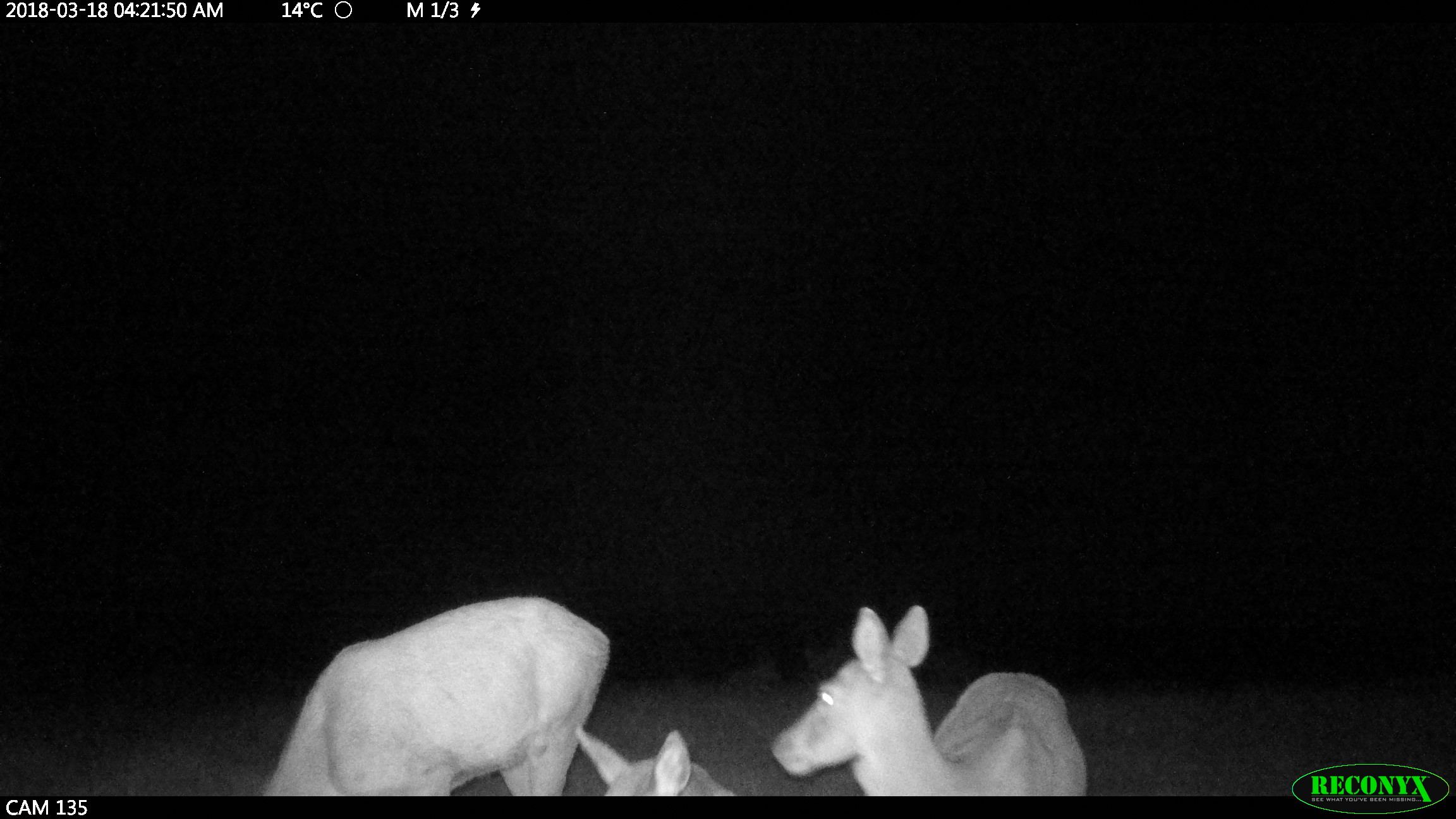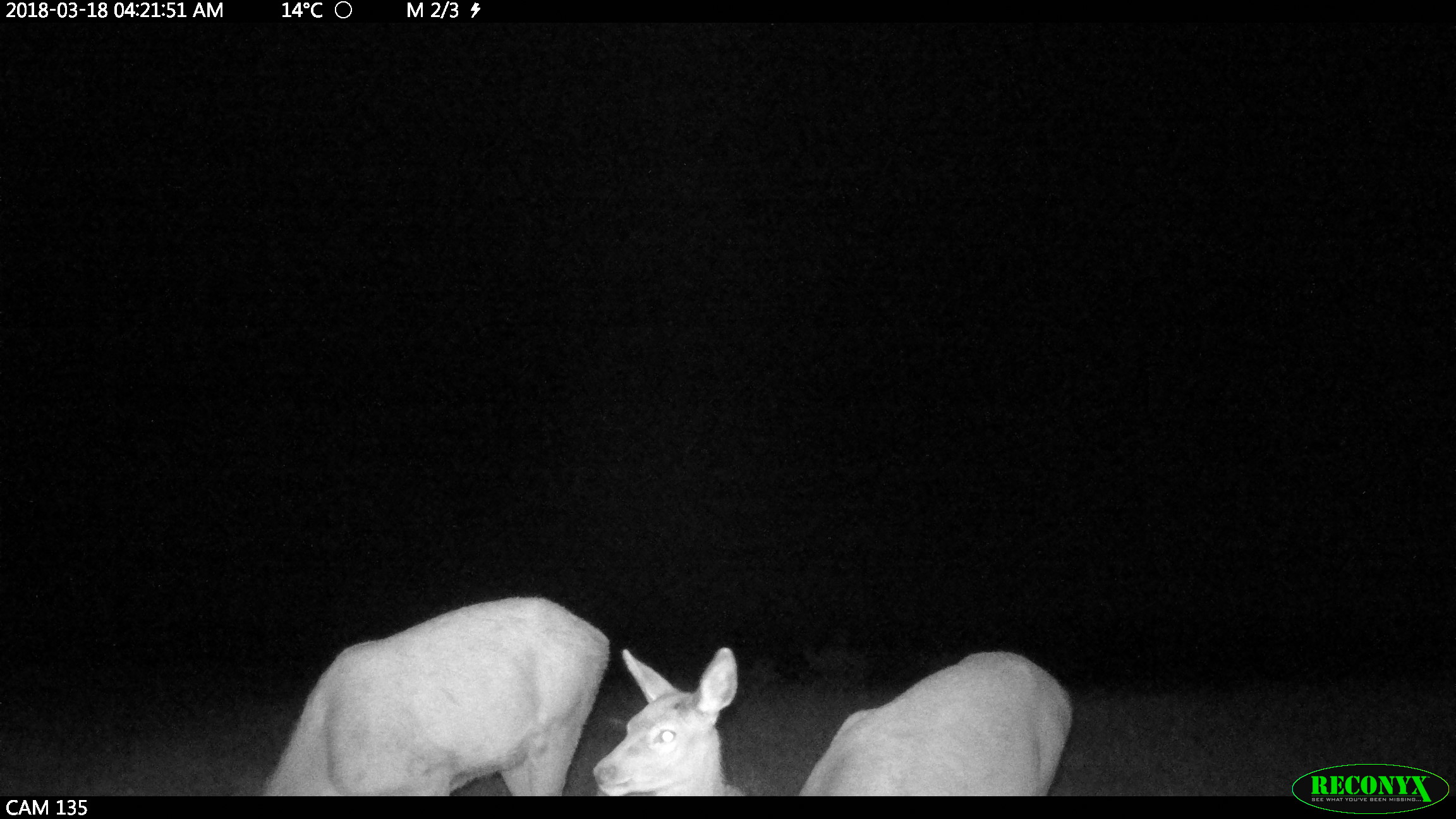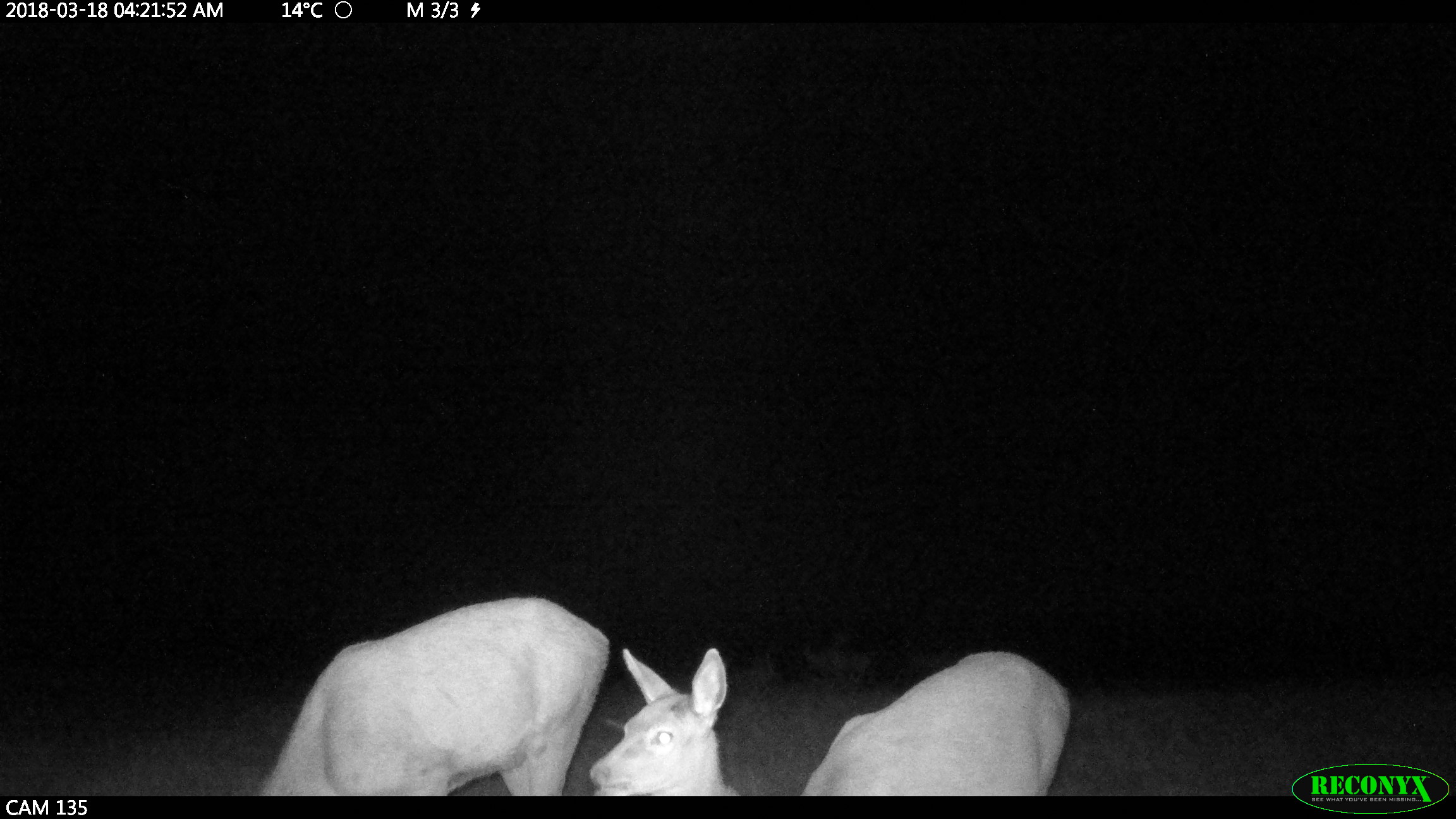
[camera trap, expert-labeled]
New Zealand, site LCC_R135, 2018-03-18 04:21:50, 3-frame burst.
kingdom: Animalia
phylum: Chordata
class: Mammalia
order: Artiodactyla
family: Cervidae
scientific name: Cervidae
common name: deer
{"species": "deer (Cervidae)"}